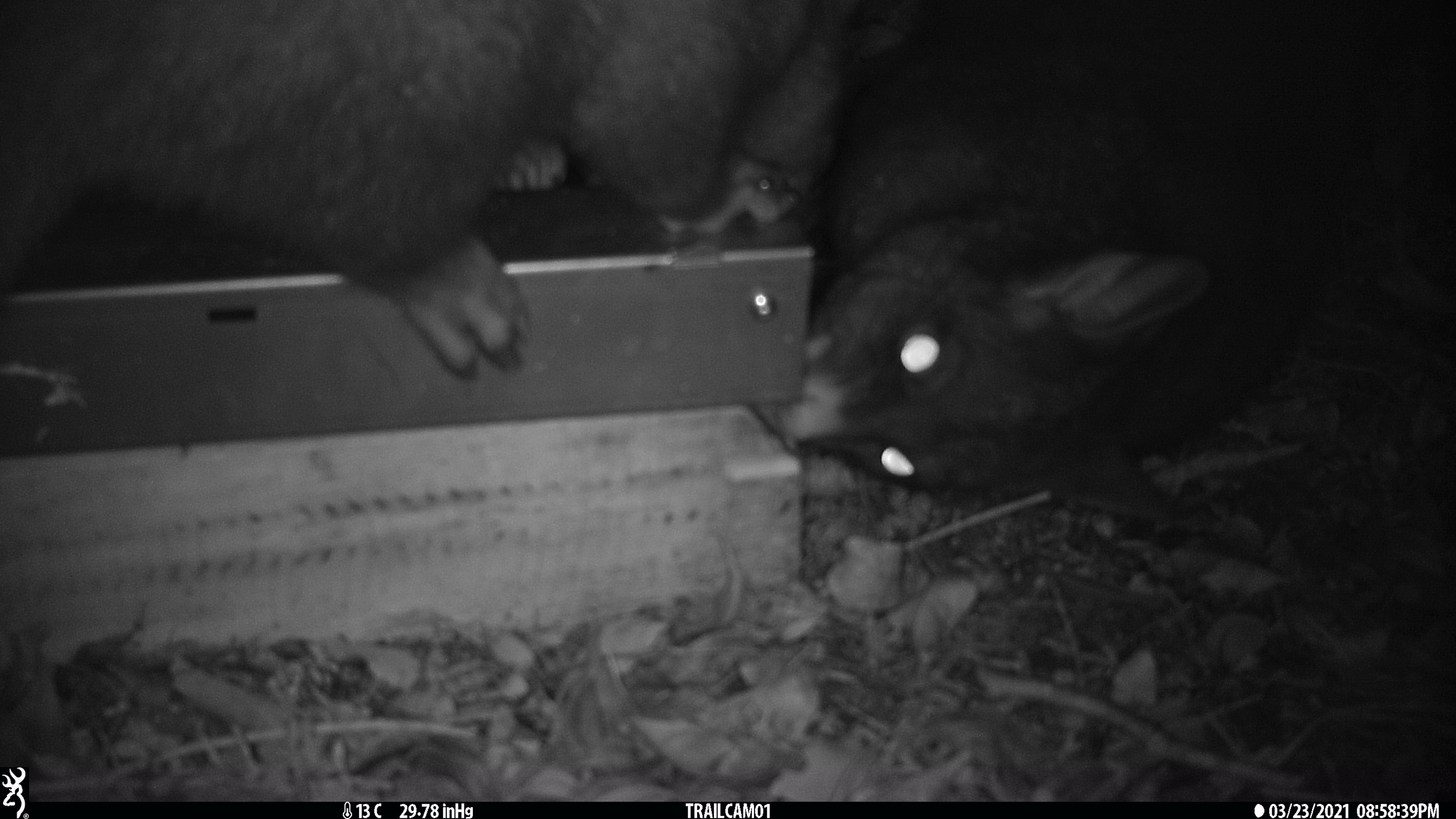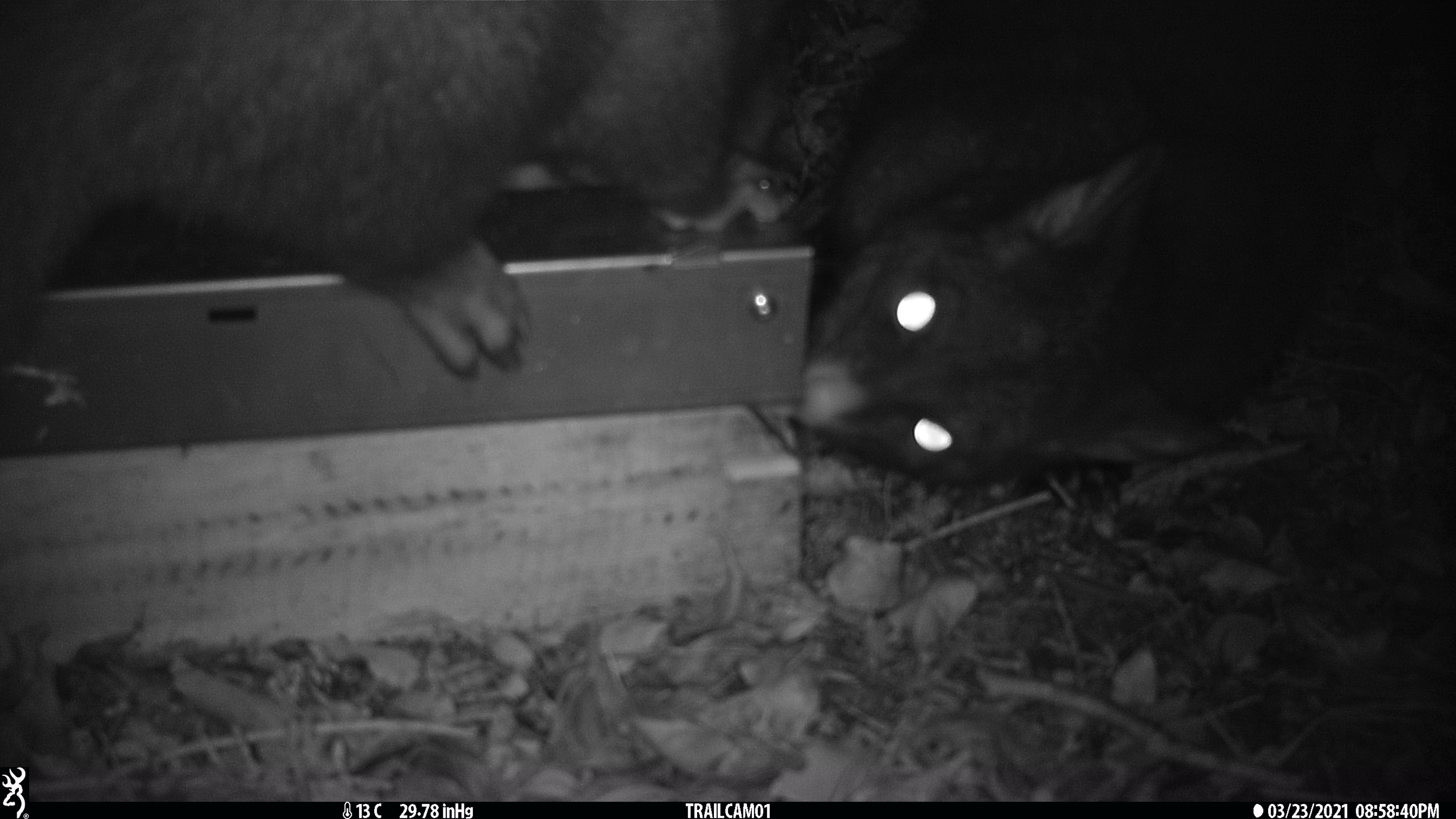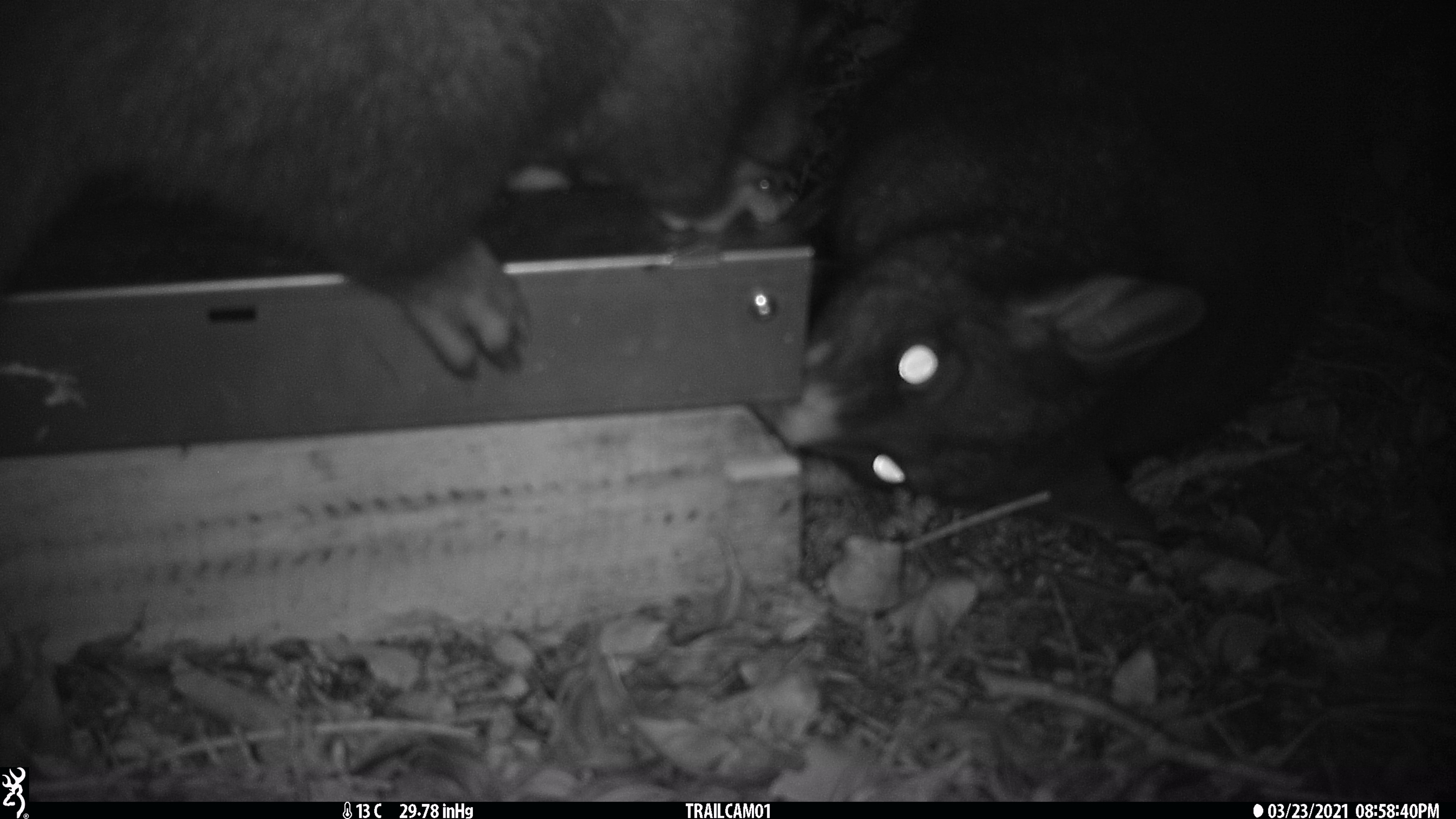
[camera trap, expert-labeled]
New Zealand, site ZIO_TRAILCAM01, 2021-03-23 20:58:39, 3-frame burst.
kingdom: Animalia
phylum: Chordata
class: Mammalia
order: Diprotodontia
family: Phalangeridae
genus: Trichosurus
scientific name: Trichosurus vulpecula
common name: common brushtail possum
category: possum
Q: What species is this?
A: Possum (common brushtail possum) (Trichosurus vulpecula).